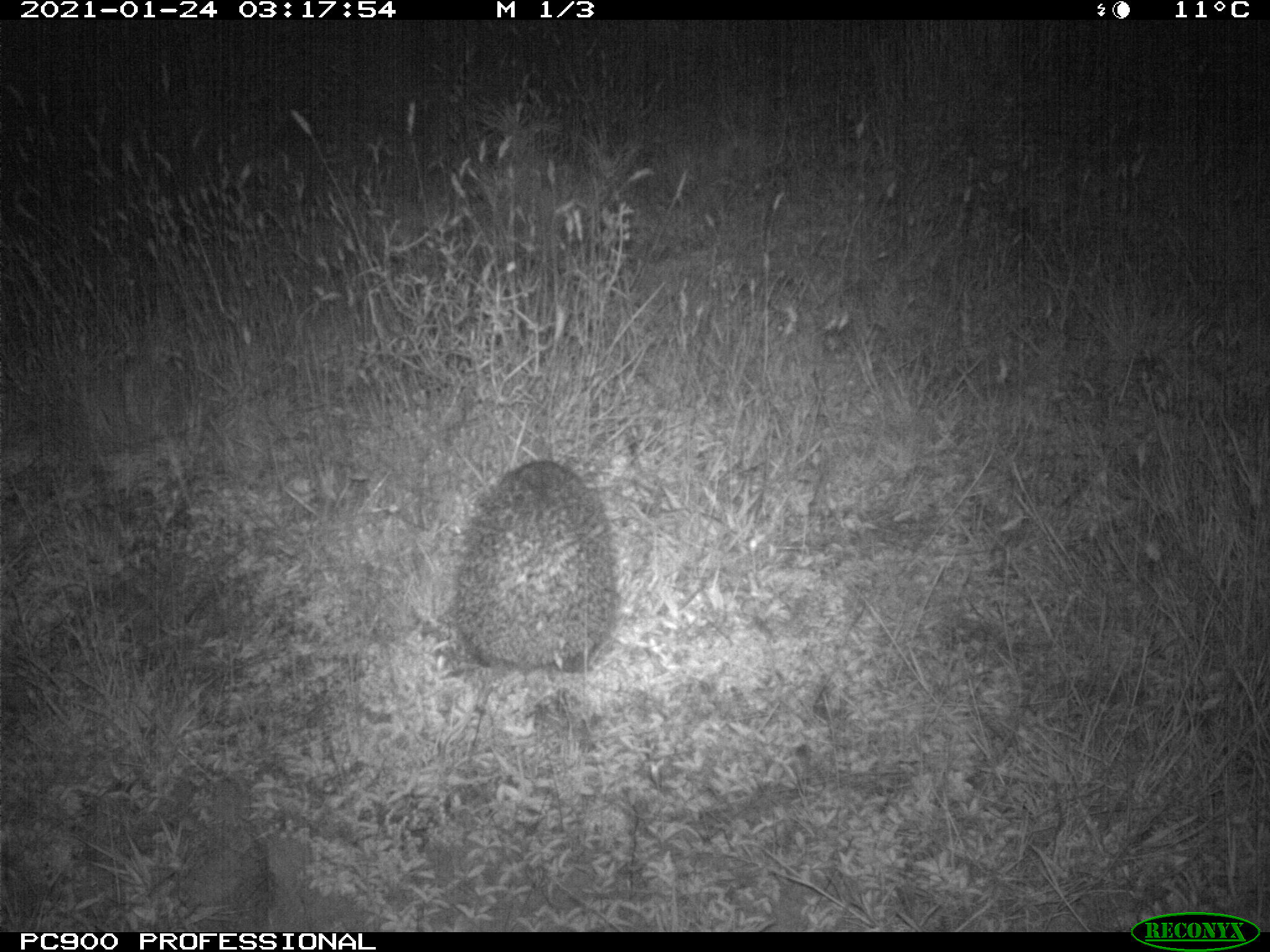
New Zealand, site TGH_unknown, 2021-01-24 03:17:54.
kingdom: Animalia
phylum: Chordata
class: Mammalia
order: Eulipotyphla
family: Erinaceidae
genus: Erinaceus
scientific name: Erinaceus europaeus europaeus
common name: european hedgehog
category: hedgehog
Hedgehog (european hedgehog) (Erinaceus europaeus europaeus).